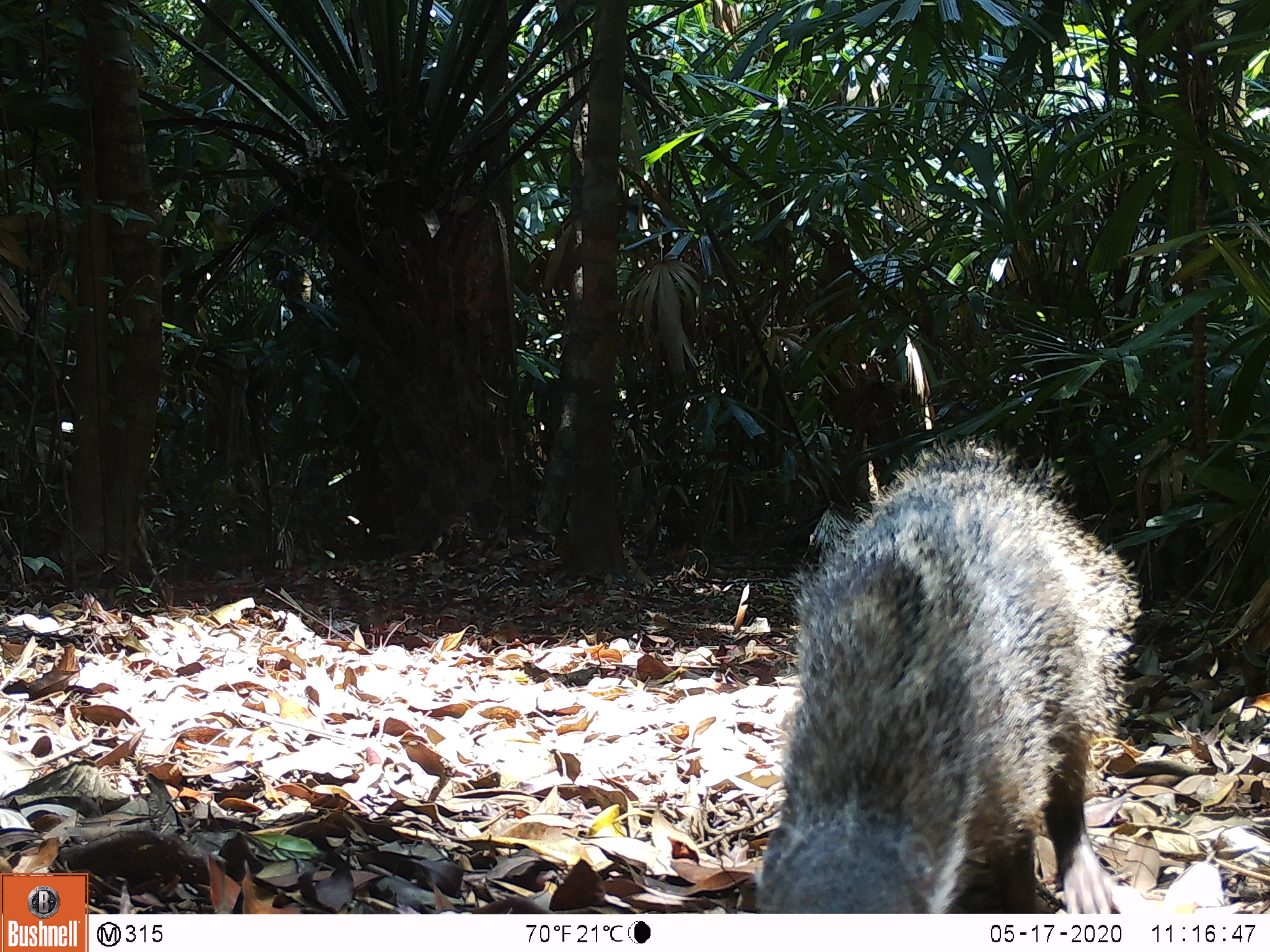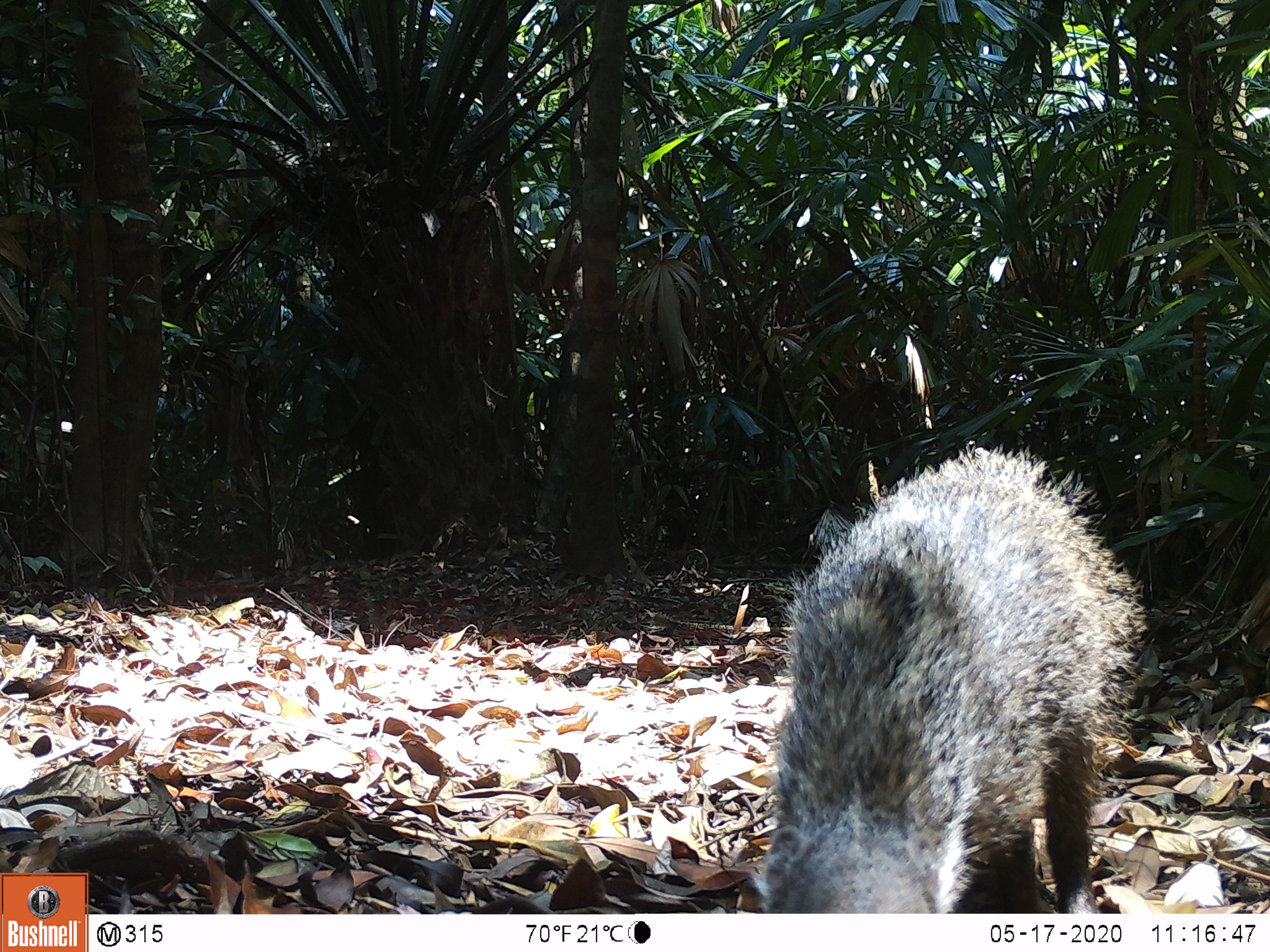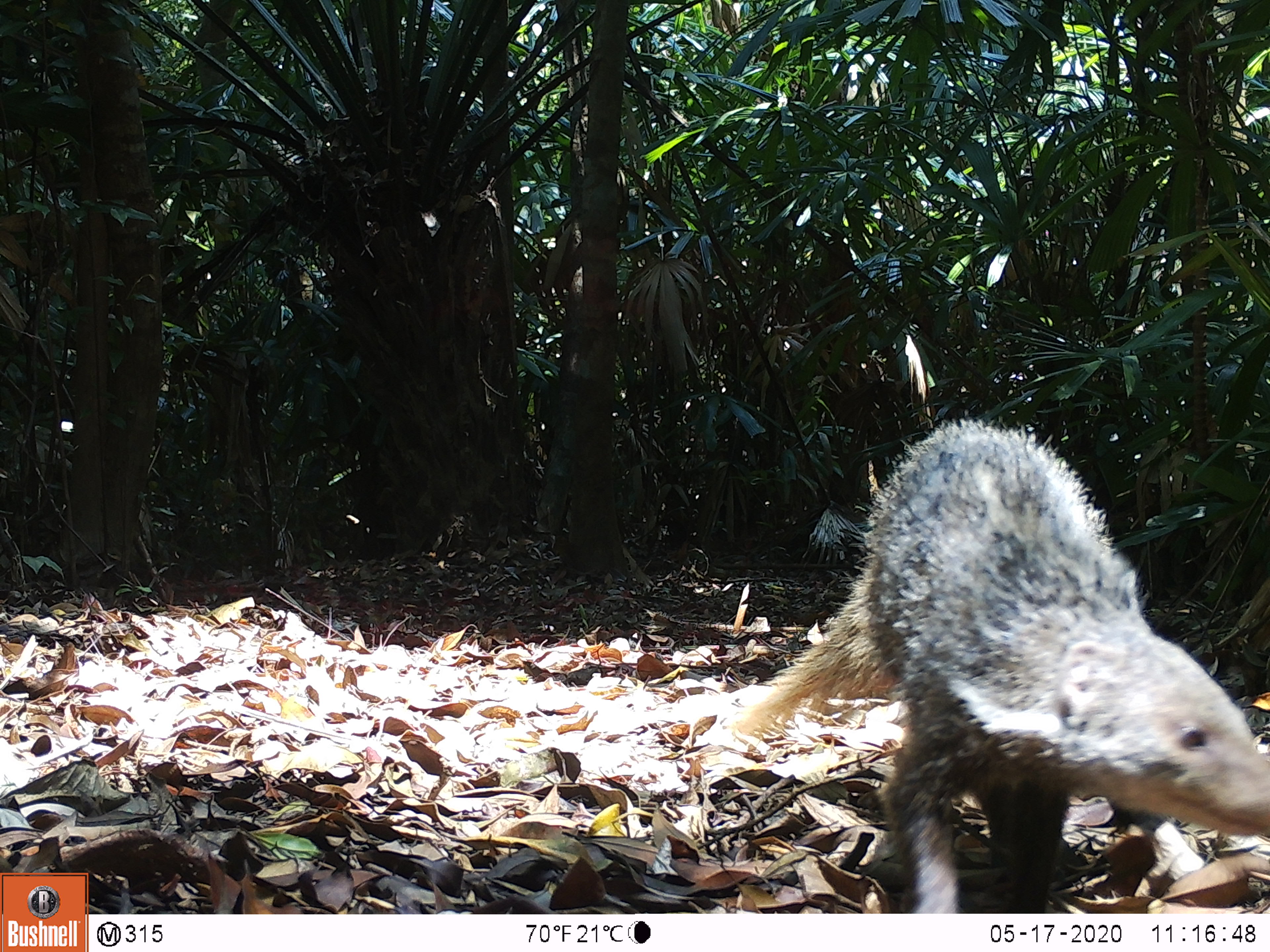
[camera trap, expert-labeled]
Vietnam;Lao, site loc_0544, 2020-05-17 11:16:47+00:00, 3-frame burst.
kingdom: Animalia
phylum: Chordata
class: Mammalia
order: Carnivora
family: Herpestidae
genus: Urva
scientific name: Urva urva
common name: crab-eating mongoose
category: crab eating mongoose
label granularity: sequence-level